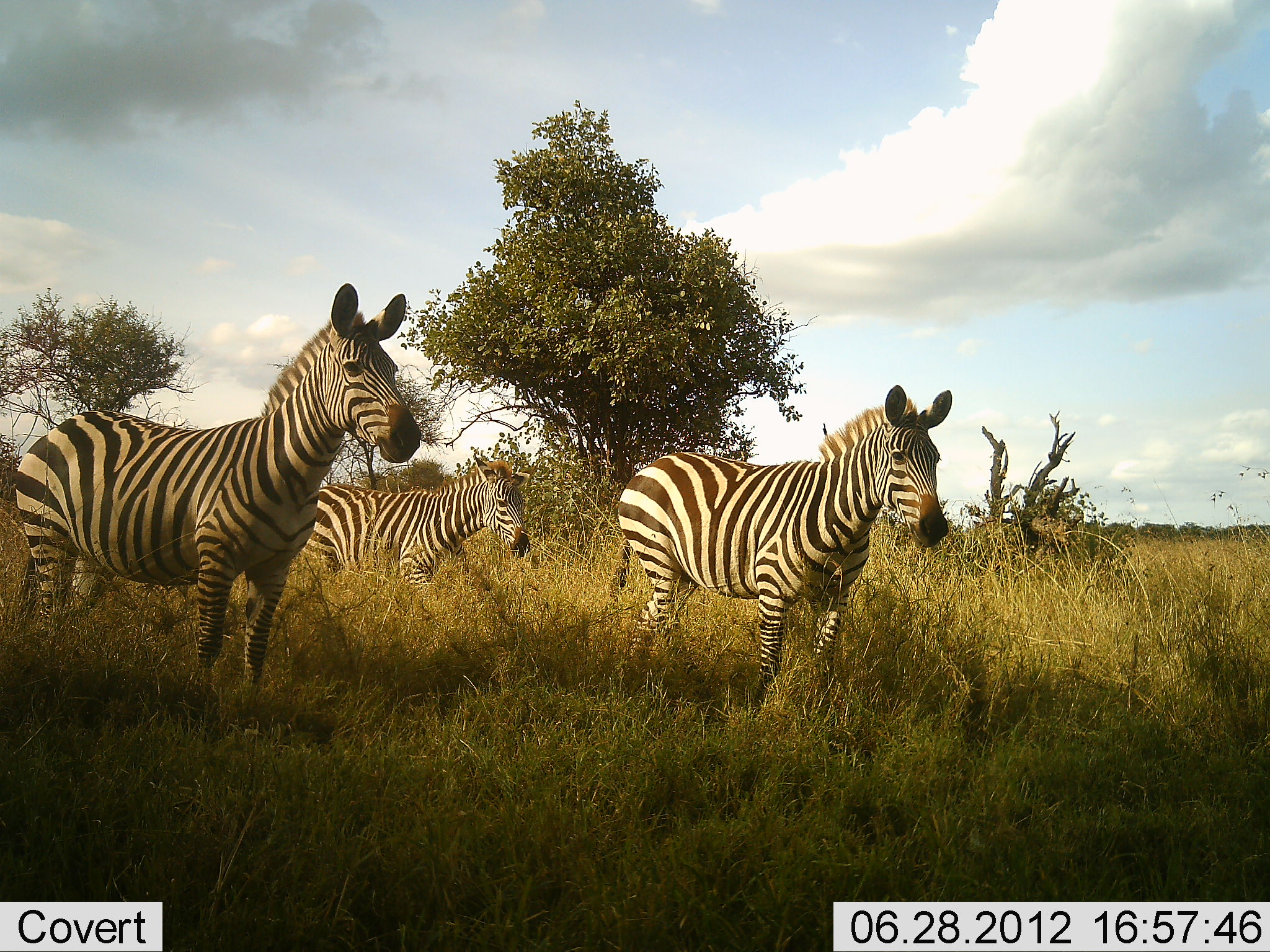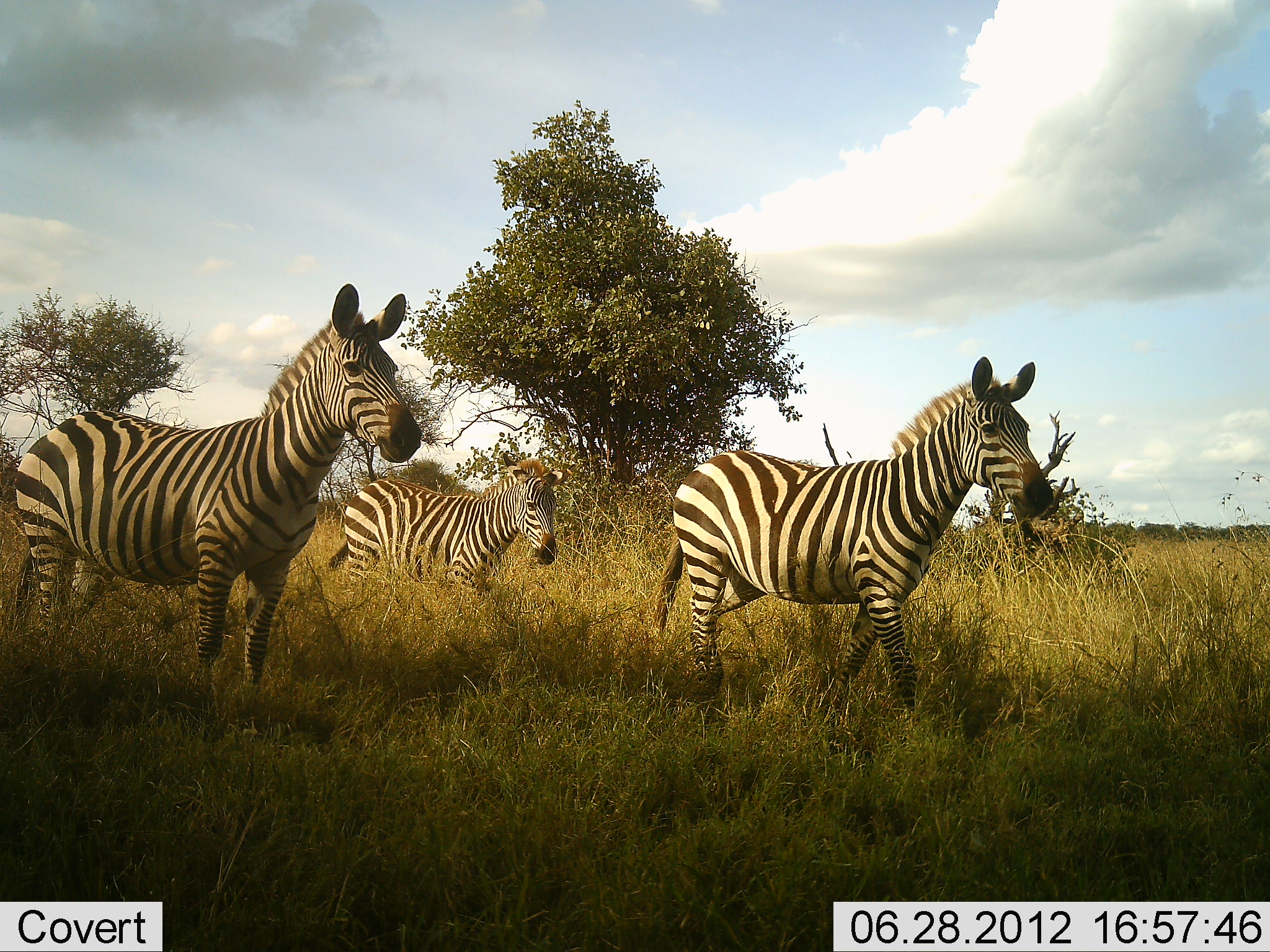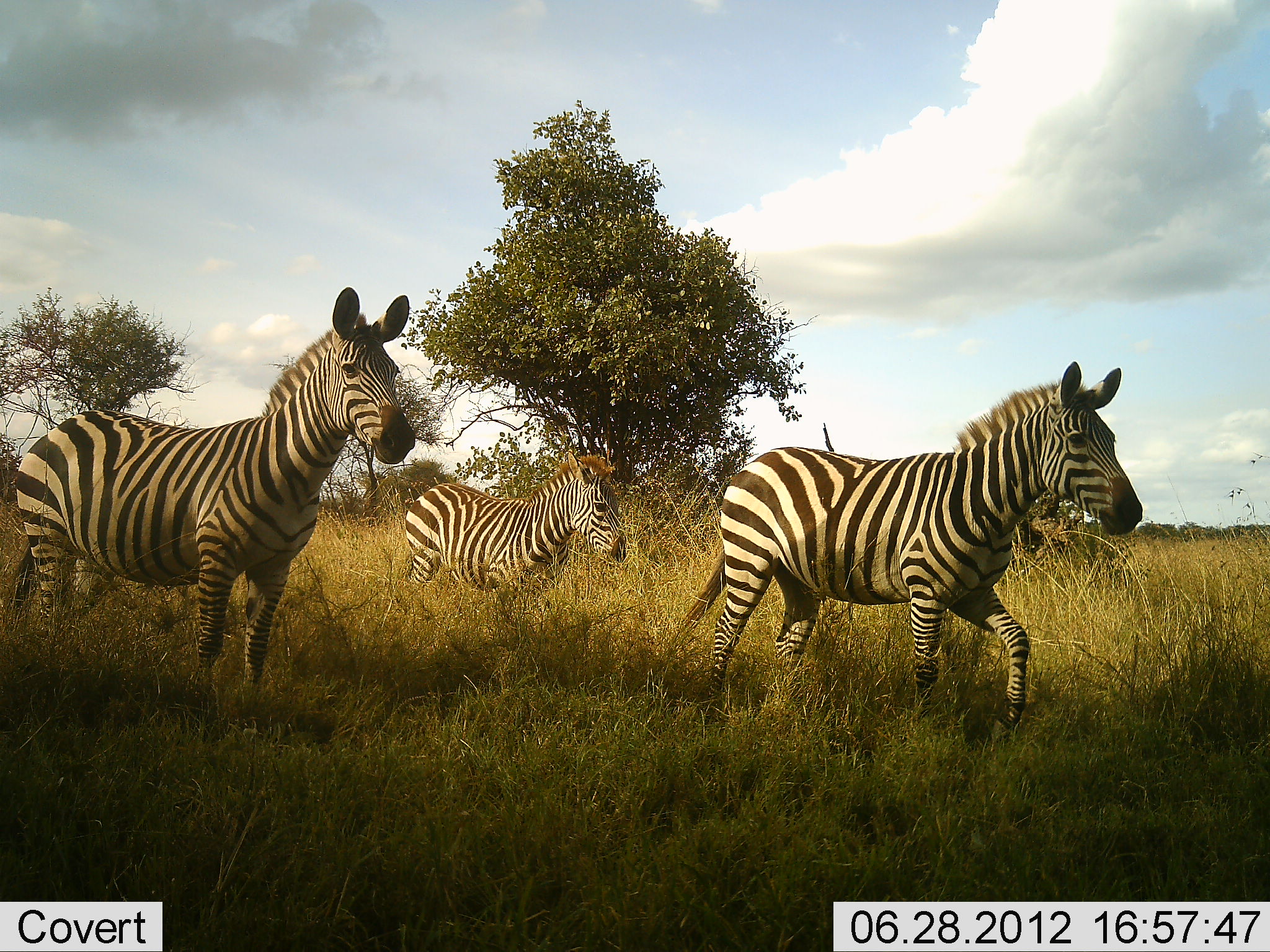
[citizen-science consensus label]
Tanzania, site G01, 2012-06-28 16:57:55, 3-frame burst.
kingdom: Animalia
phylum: Chordata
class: Mammalia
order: Perissodactyla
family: Equidae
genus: Equus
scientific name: Equus quagga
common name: plains zebra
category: zebra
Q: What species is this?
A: Zebra (plains zebra) (Equus quagga).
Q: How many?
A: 3.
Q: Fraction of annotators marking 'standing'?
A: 70%.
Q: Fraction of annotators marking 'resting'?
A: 0%.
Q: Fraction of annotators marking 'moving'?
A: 100%.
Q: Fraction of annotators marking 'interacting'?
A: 0%.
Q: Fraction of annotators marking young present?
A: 40%.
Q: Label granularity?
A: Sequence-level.